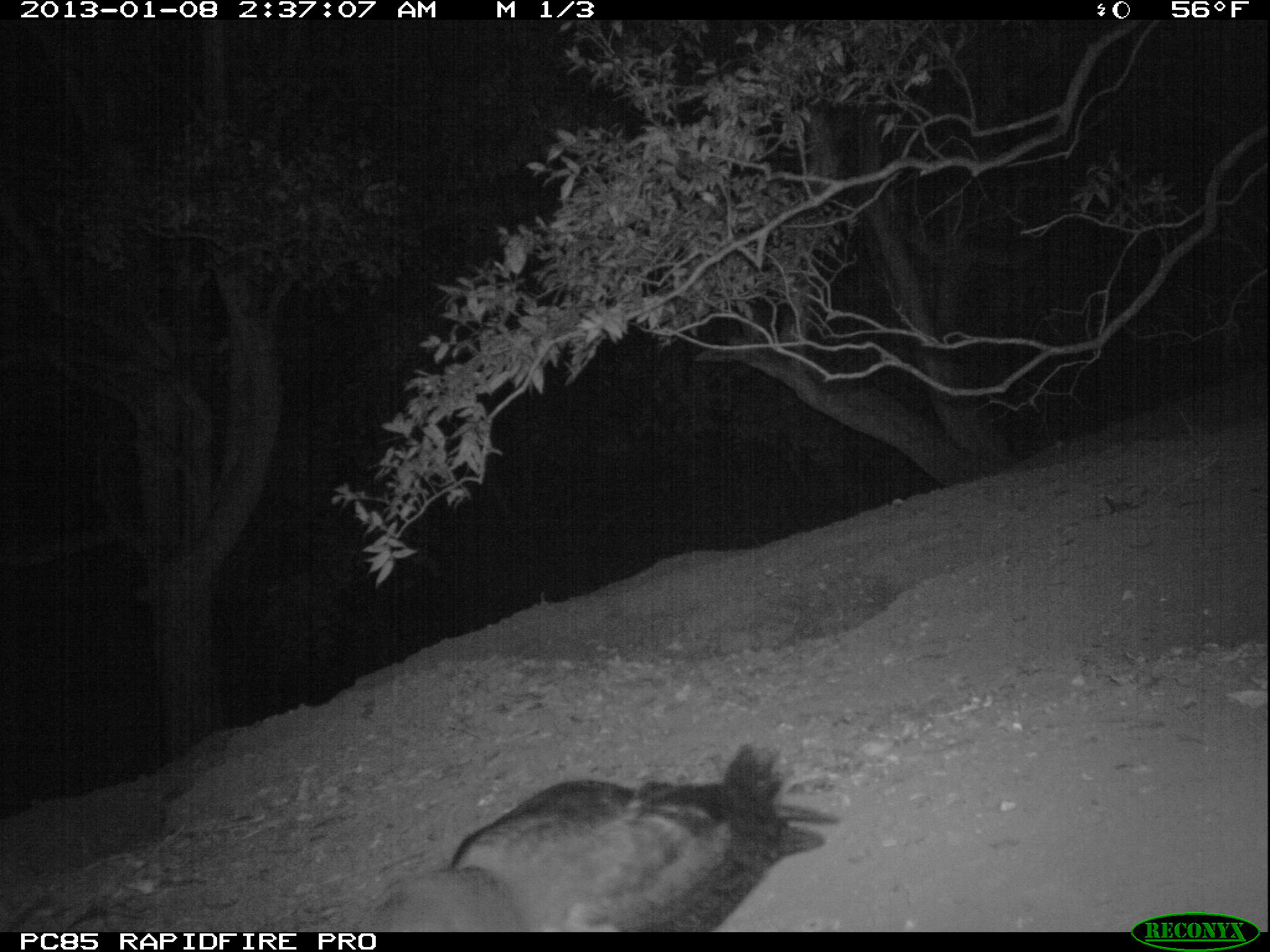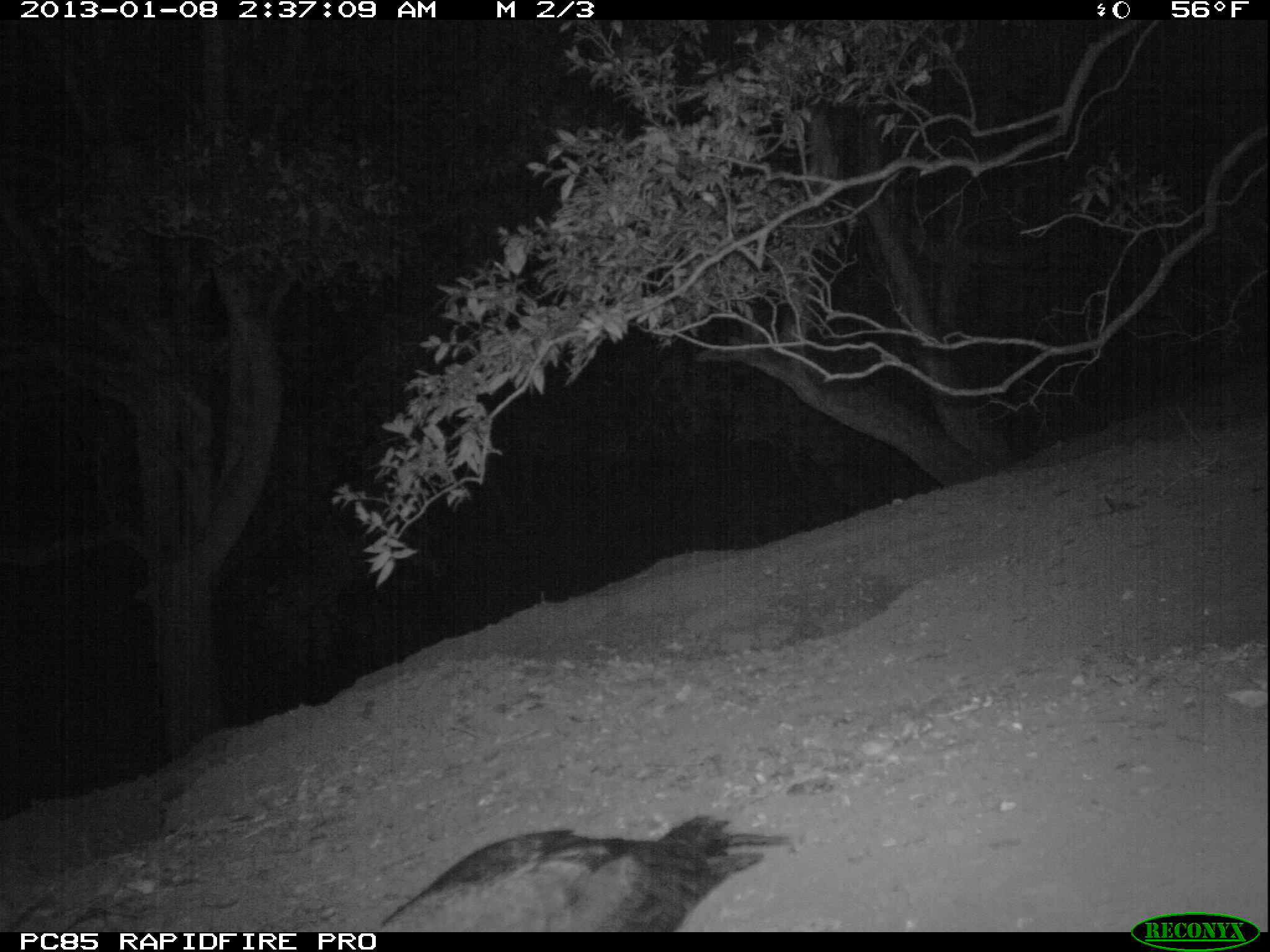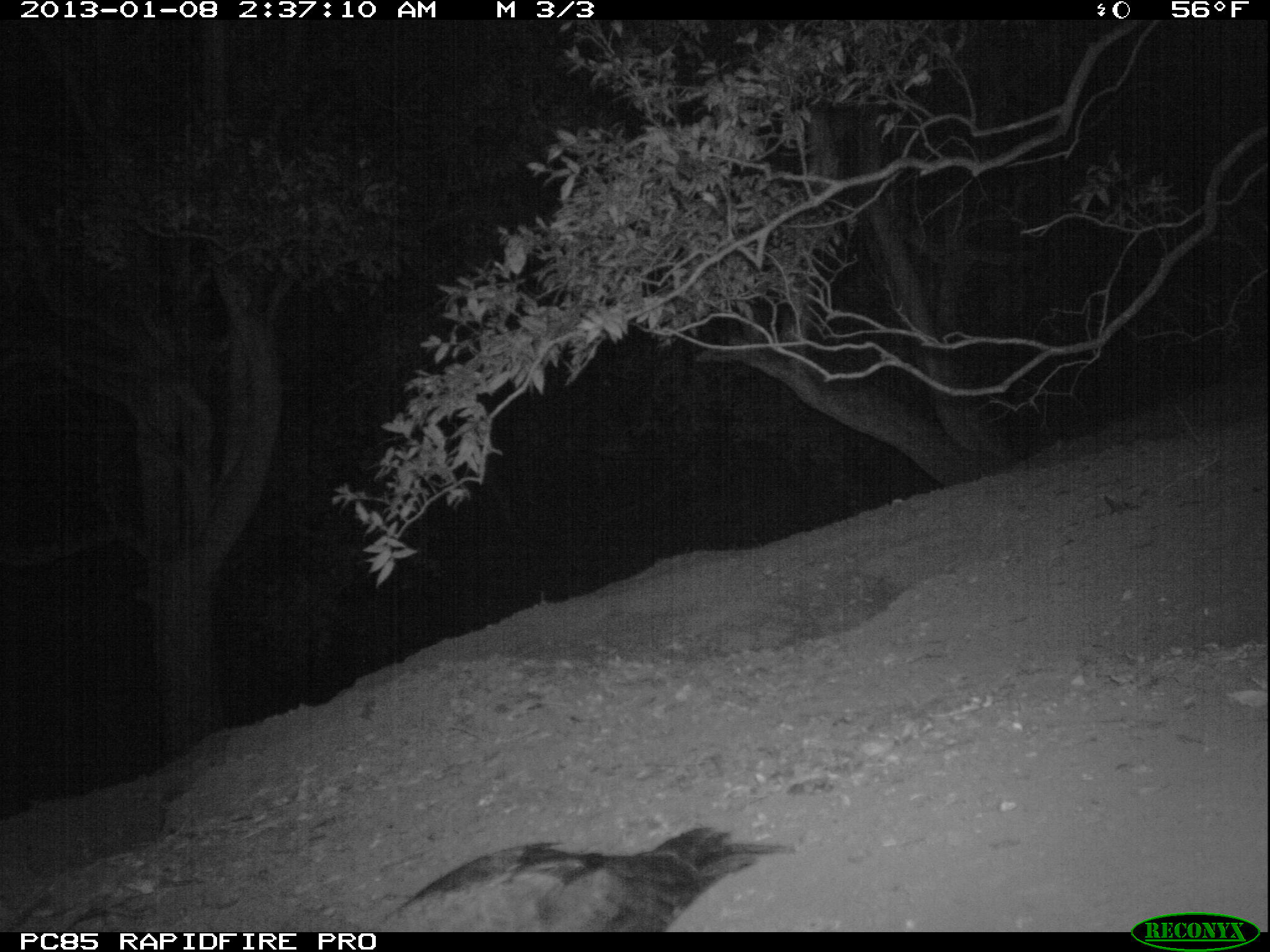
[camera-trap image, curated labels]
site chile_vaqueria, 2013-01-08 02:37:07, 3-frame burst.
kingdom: Animalia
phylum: Chordata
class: Aves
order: Procellariiformes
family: Procellariidae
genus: Calonectris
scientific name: Calonectris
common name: shearwater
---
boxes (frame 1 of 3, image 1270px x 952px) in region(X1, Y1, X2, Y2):
shearwater: region(367, 741, 843, 932)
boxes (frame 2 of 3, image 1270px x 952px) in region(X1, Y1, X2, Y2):
shearwater: region(350, 811, 804, 931)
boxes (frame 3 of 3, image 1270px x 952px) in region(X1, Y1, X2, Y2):
shearwater: region(364, 826, 793, 932)